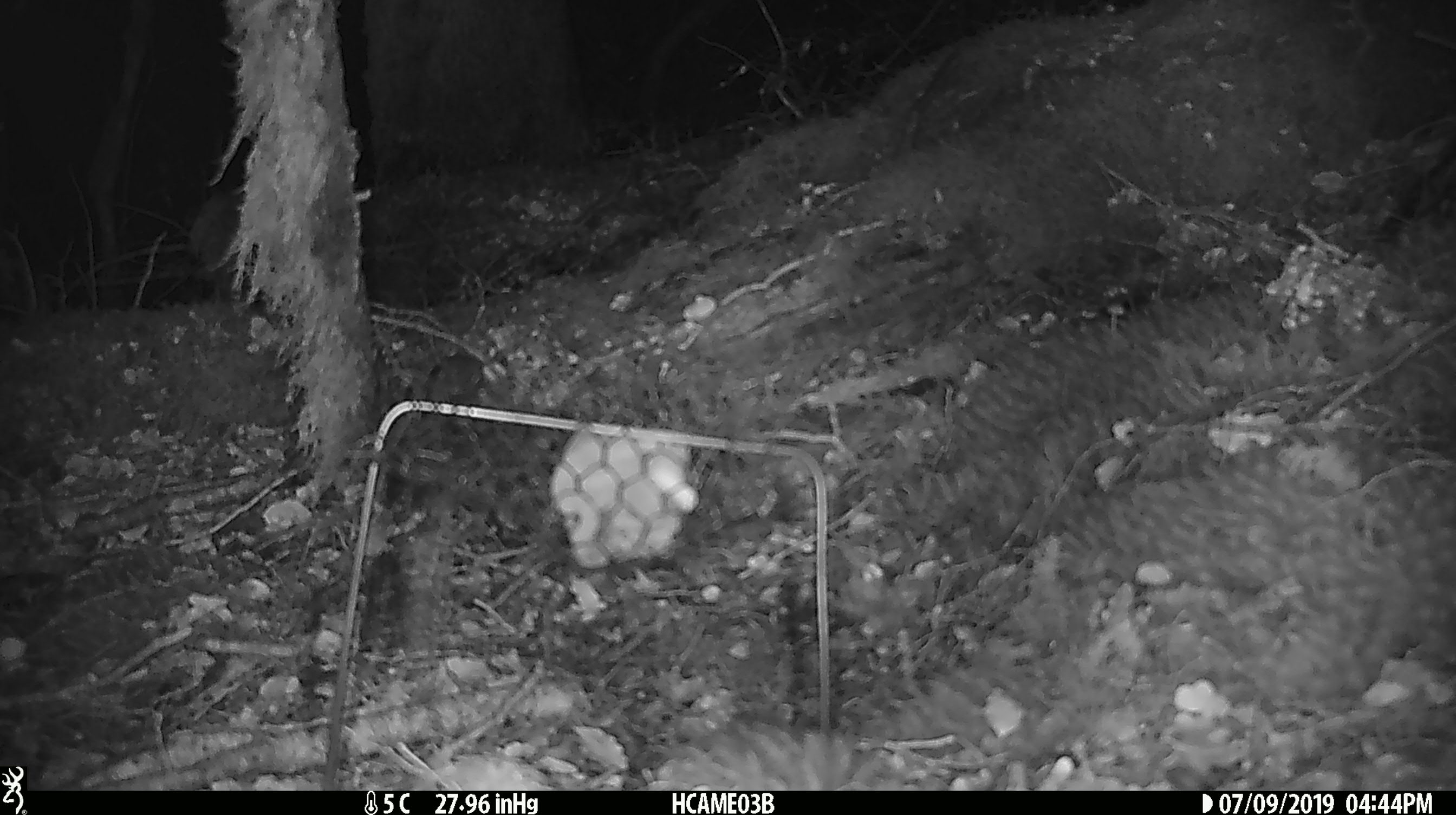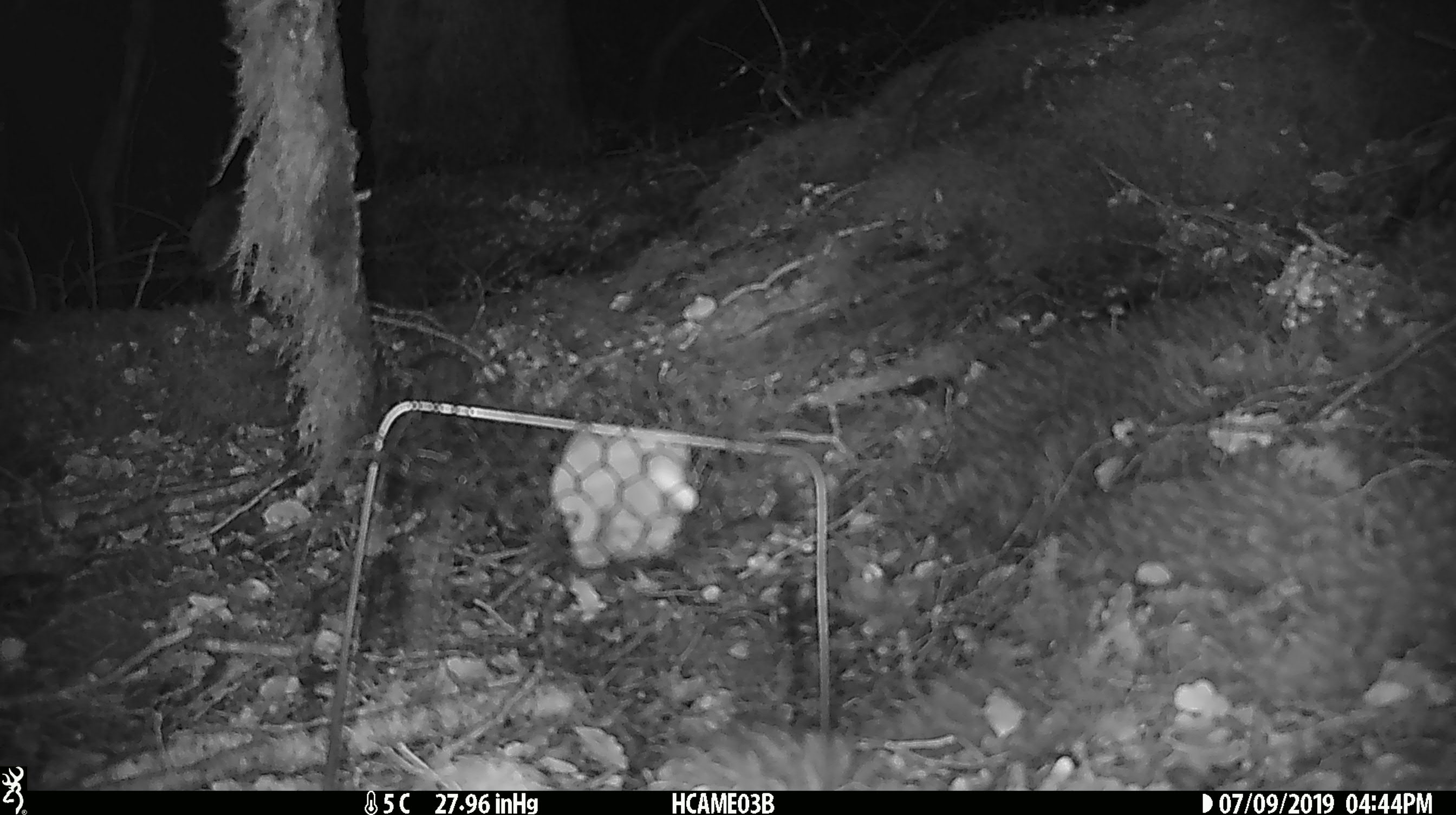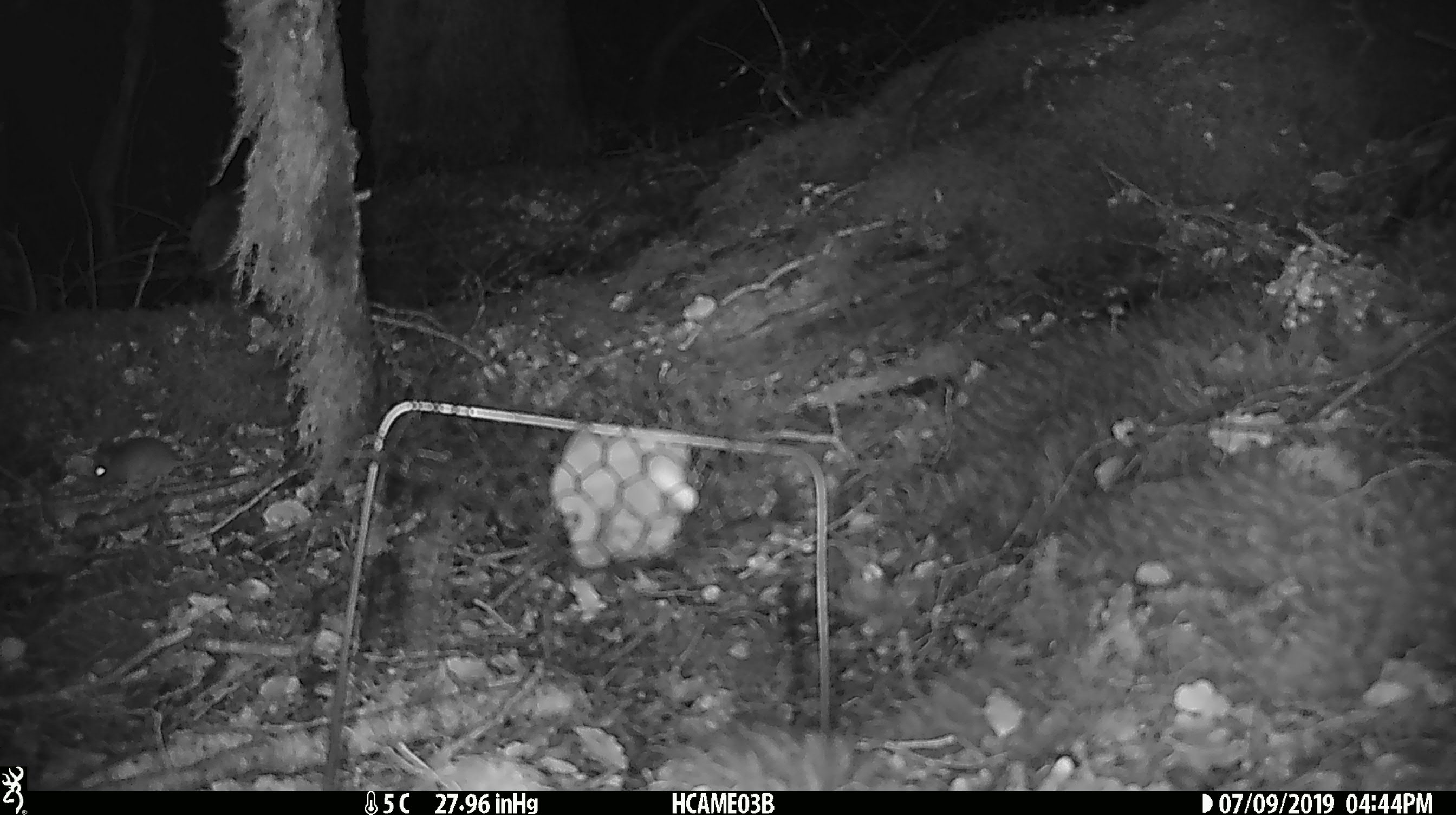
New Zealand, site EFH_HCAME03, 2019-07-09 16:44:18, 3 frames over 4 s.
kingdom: Animalia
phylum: Chordata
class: Mammalia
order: Rodentia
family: Muridae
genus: Mus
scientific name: Mus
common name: mouse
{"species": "mouse (Mus)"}